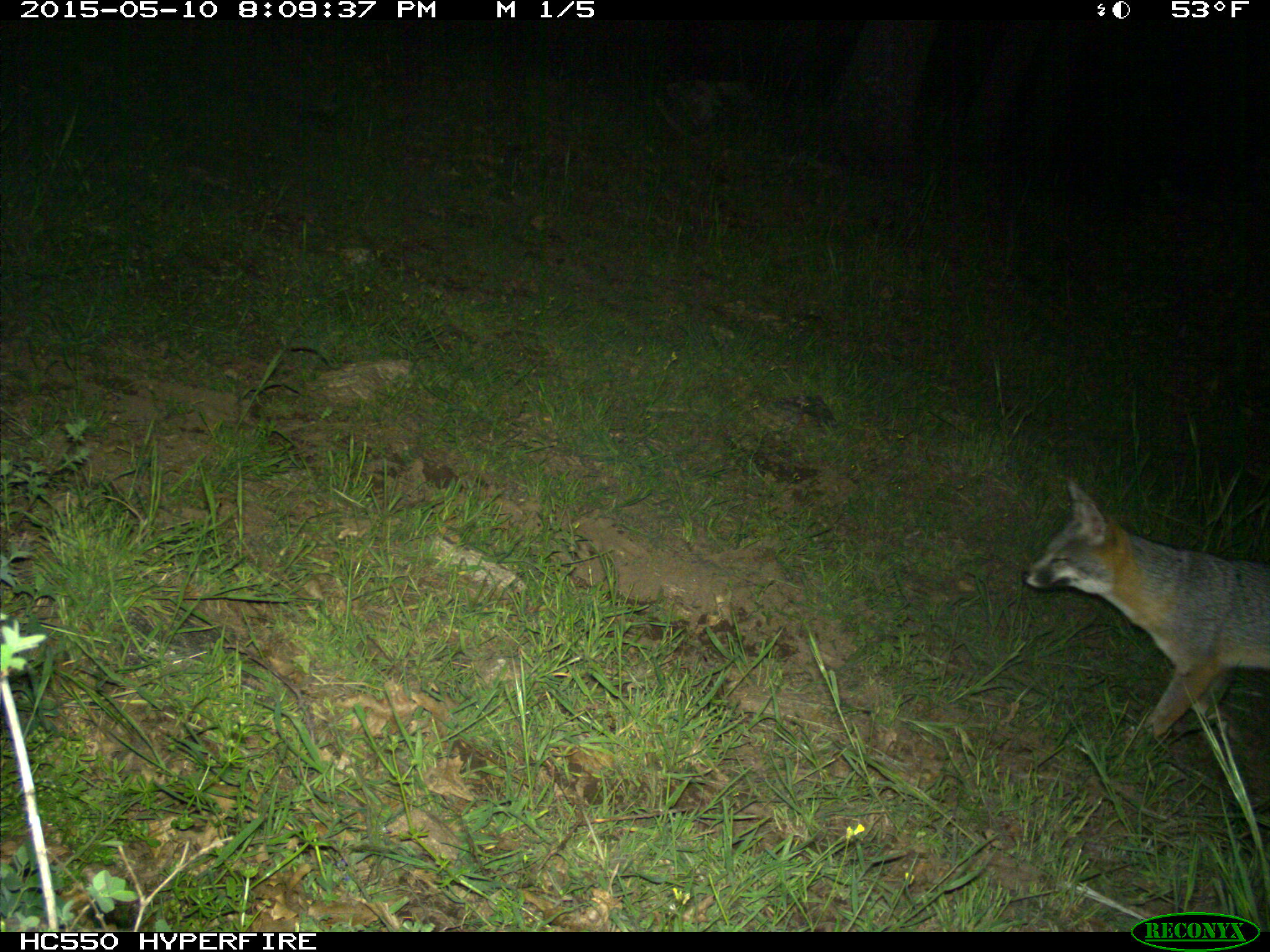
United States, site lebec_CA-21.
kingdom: Animalia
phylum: Chordata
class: Mammalia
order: Carnivora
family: Canidae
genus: Urocyon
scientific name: Urocyon cinereoargenteus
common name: gray fox